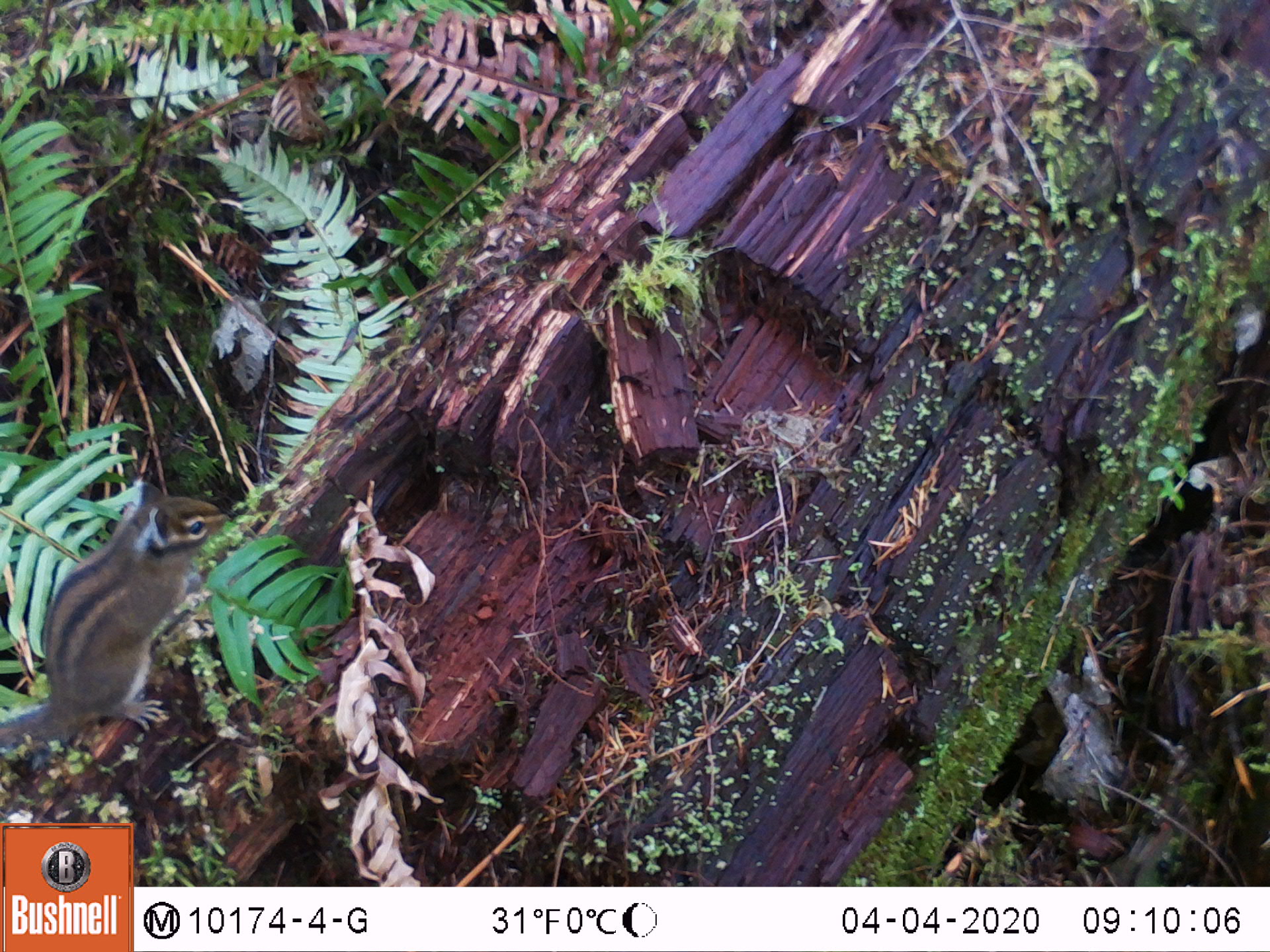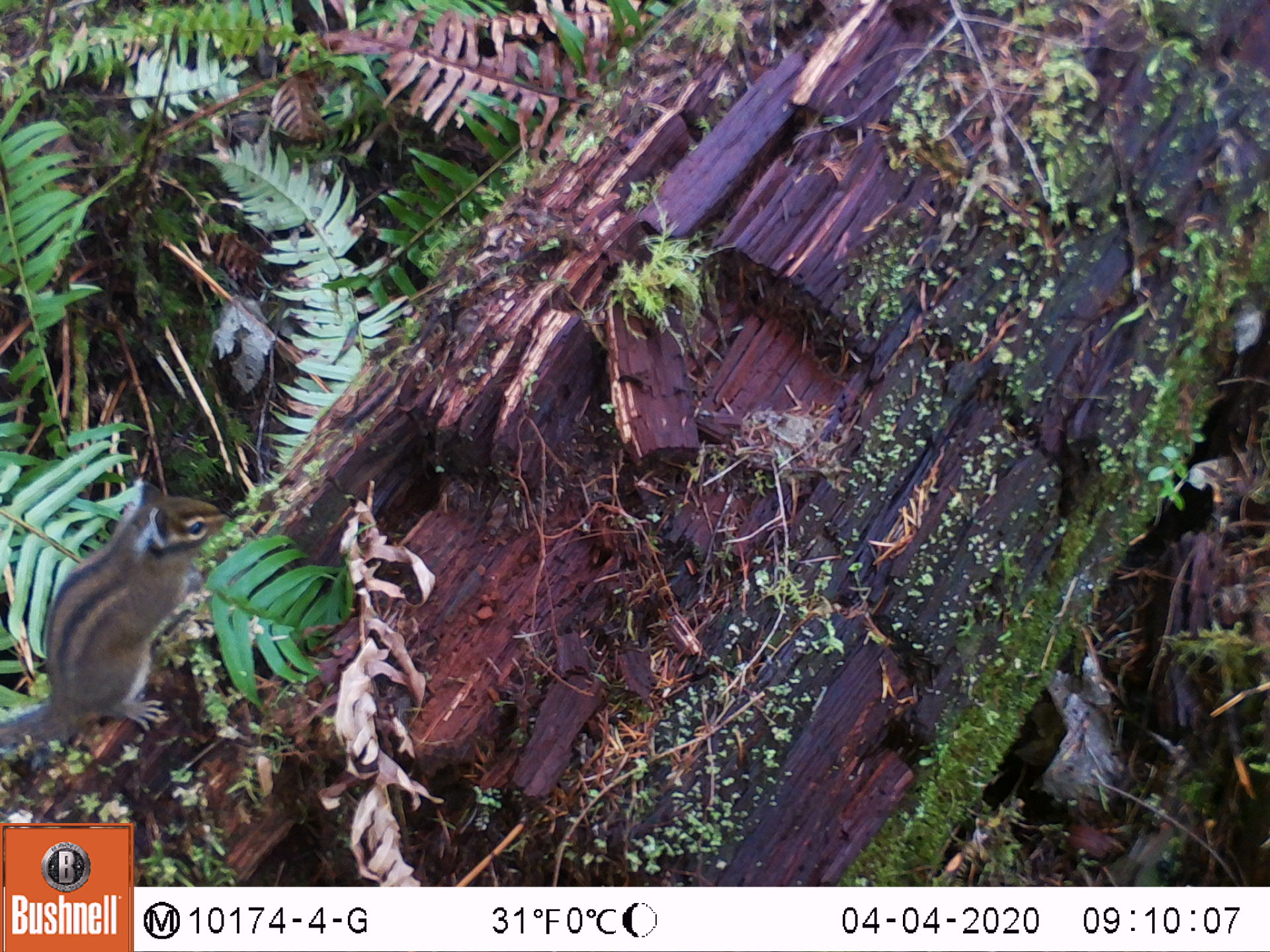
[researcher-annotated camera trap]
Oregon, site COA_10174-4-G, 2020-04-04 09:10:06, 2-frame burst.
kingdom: Animalia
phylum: Chordata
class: Mammalia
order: Rodentia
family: Sciuridae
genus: Neotamias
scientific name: Neotamias townsendii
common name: townsend's chipmunk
Townsend's chipmunk (Neotamias townsendii).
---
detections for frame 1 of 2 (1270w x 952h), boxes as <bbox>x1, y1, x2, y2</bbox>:
townsend's chipmunk: <bbox>0, 477, 232, 750</bbox>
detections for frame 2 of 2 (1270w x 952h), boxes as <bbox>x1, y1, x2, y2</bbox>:
townsend's chipmunk: <bbox>0, 470, 241, 767</bbox>